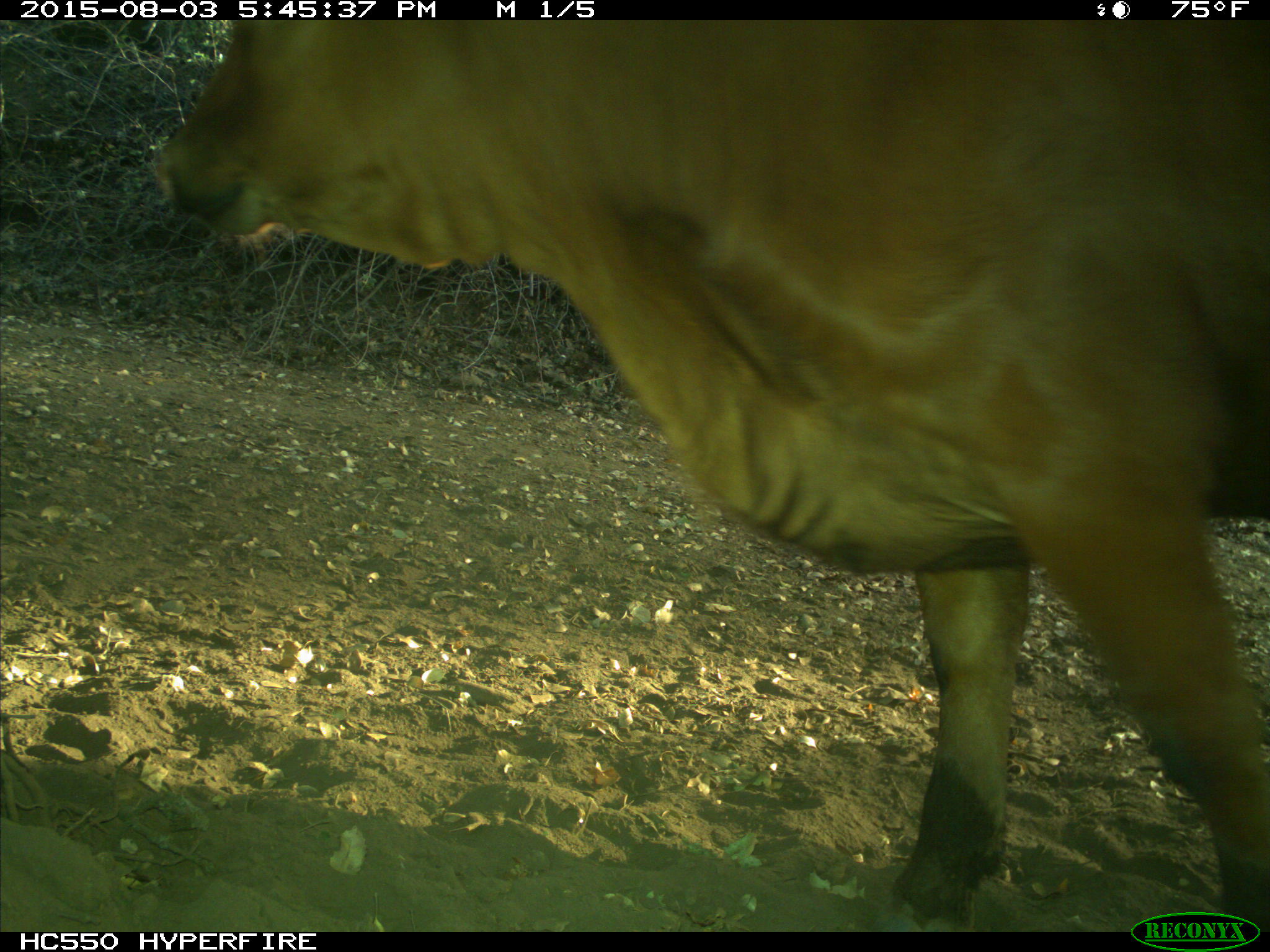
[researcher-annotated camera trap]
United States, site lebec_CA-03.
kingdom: Animalia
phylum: Chordata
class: Mammalia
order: Artiodactyla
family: Bovidae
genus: Bos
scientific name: Bos taurus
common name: domestic cow